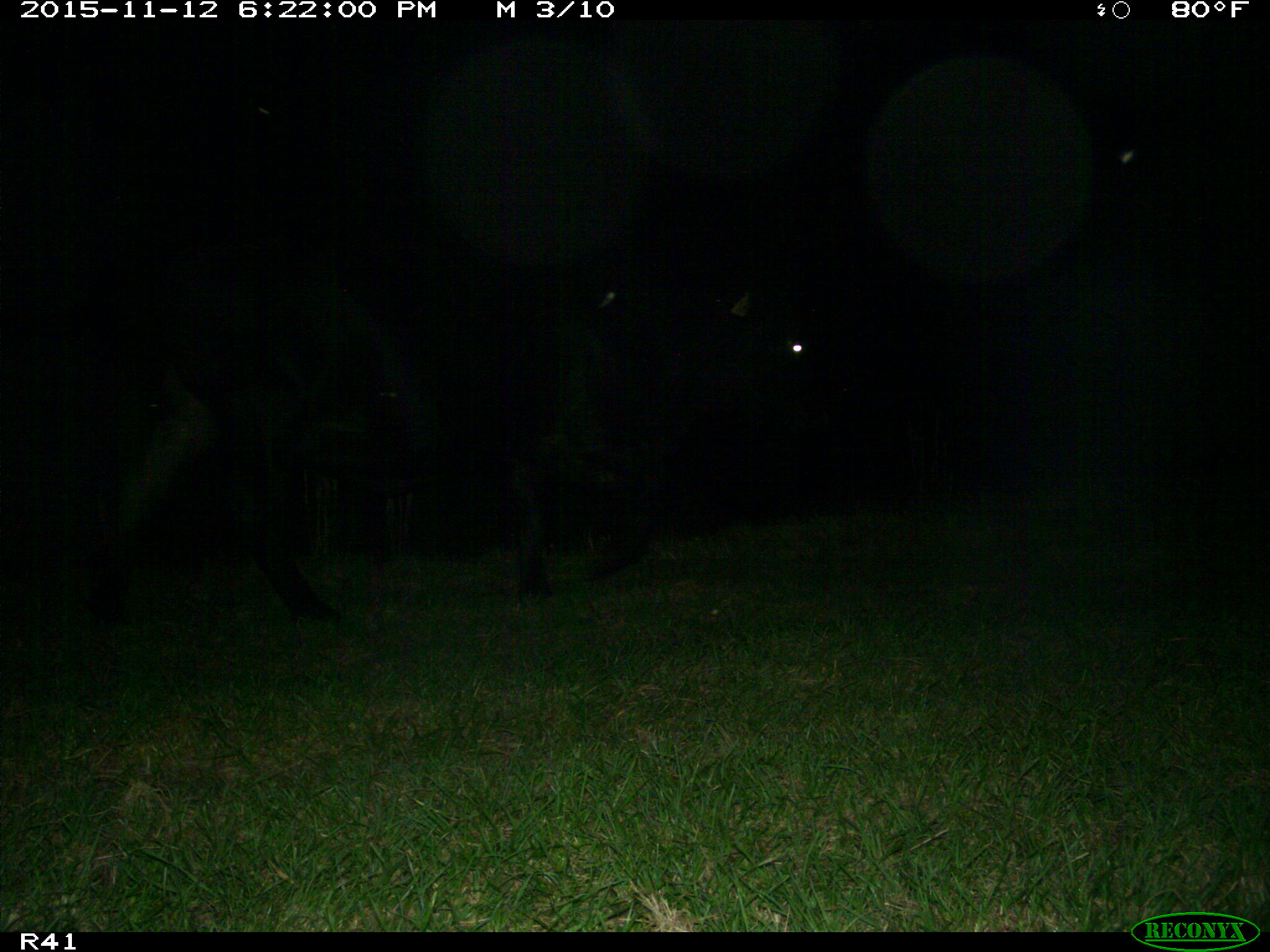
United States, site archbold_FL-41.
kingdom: Animalia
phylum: Chordata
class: Mammalia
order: Artiodactyla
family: Bovidae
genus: Bos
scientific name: Bos taurus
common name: domestic cow